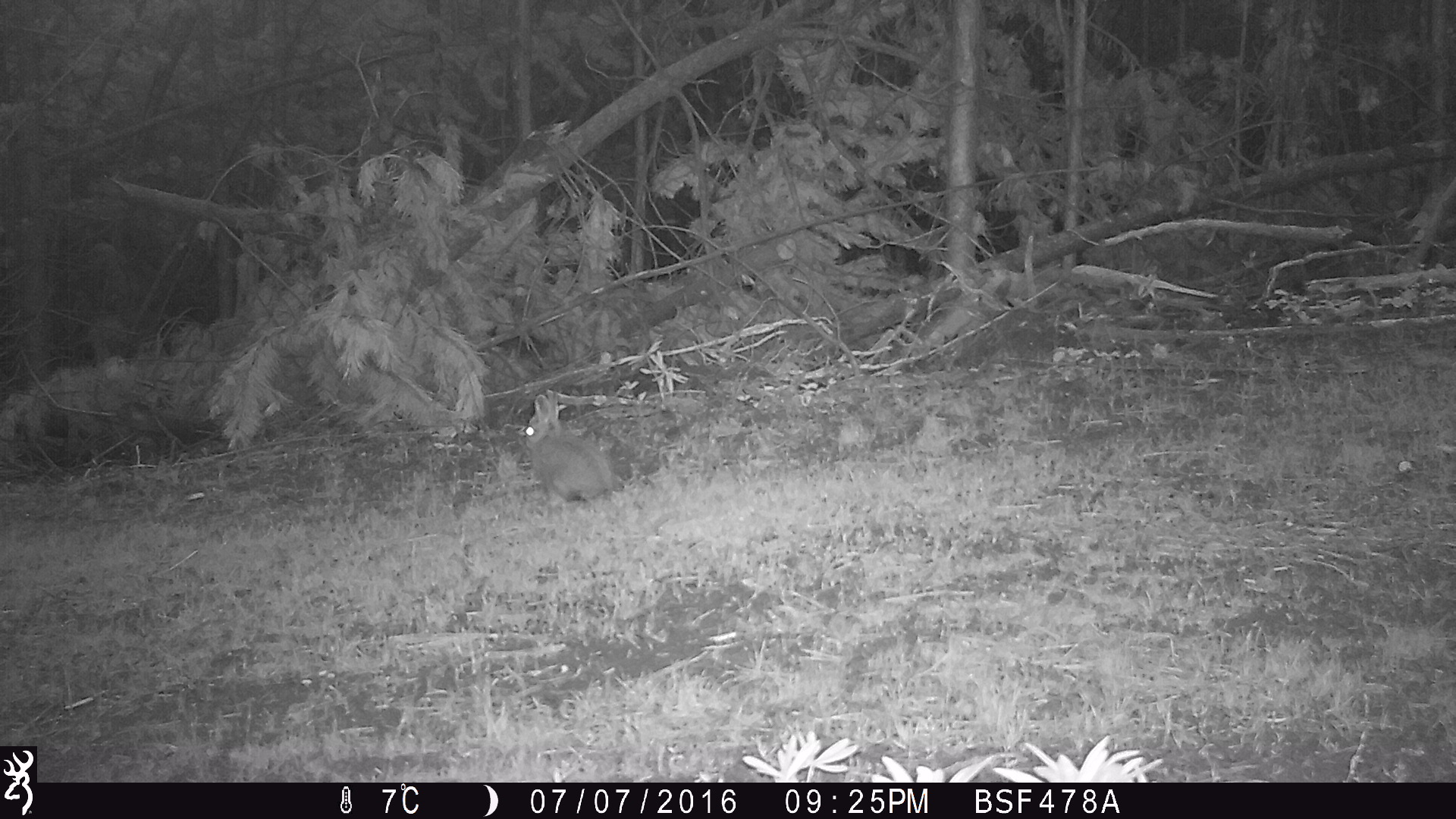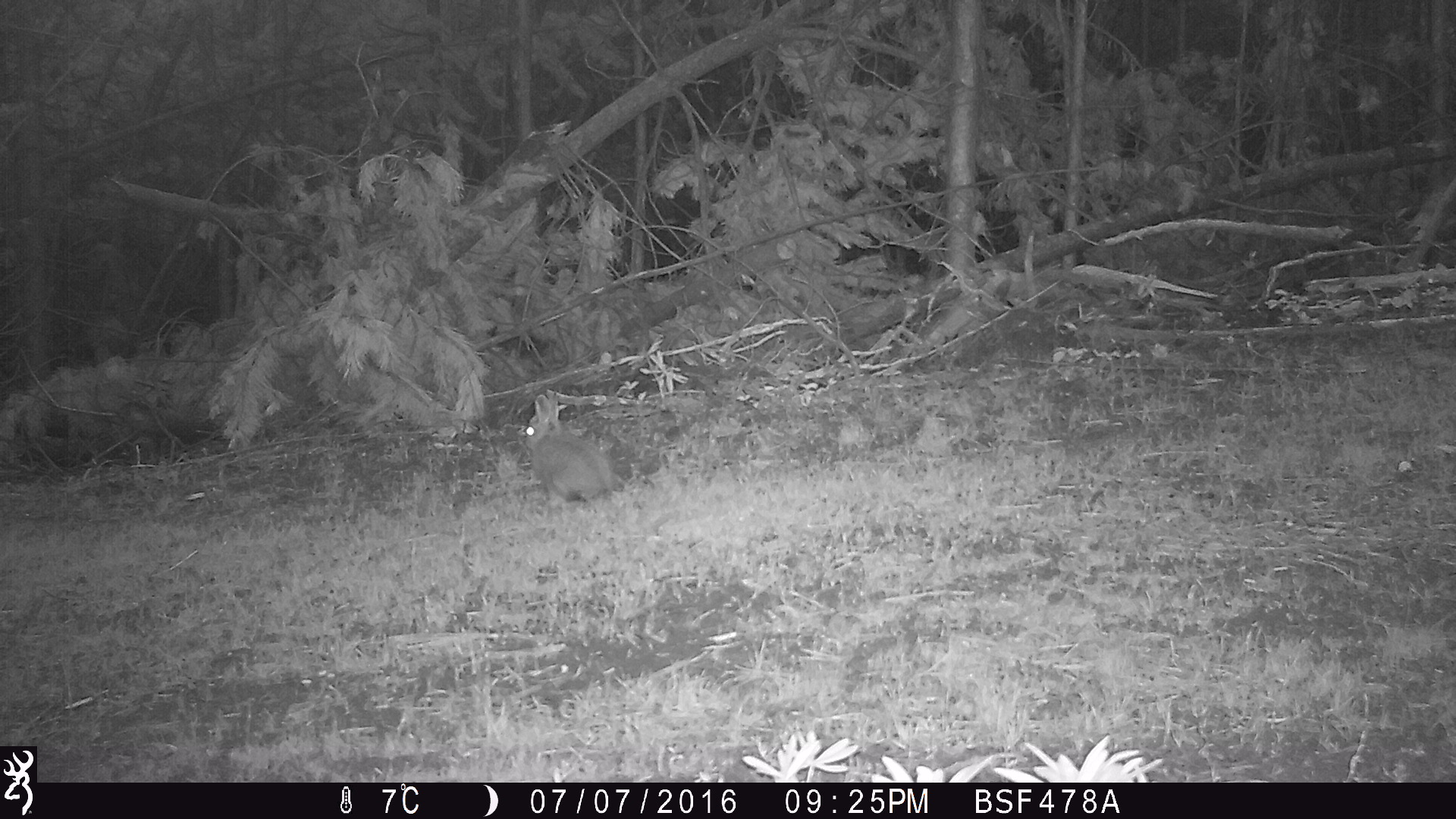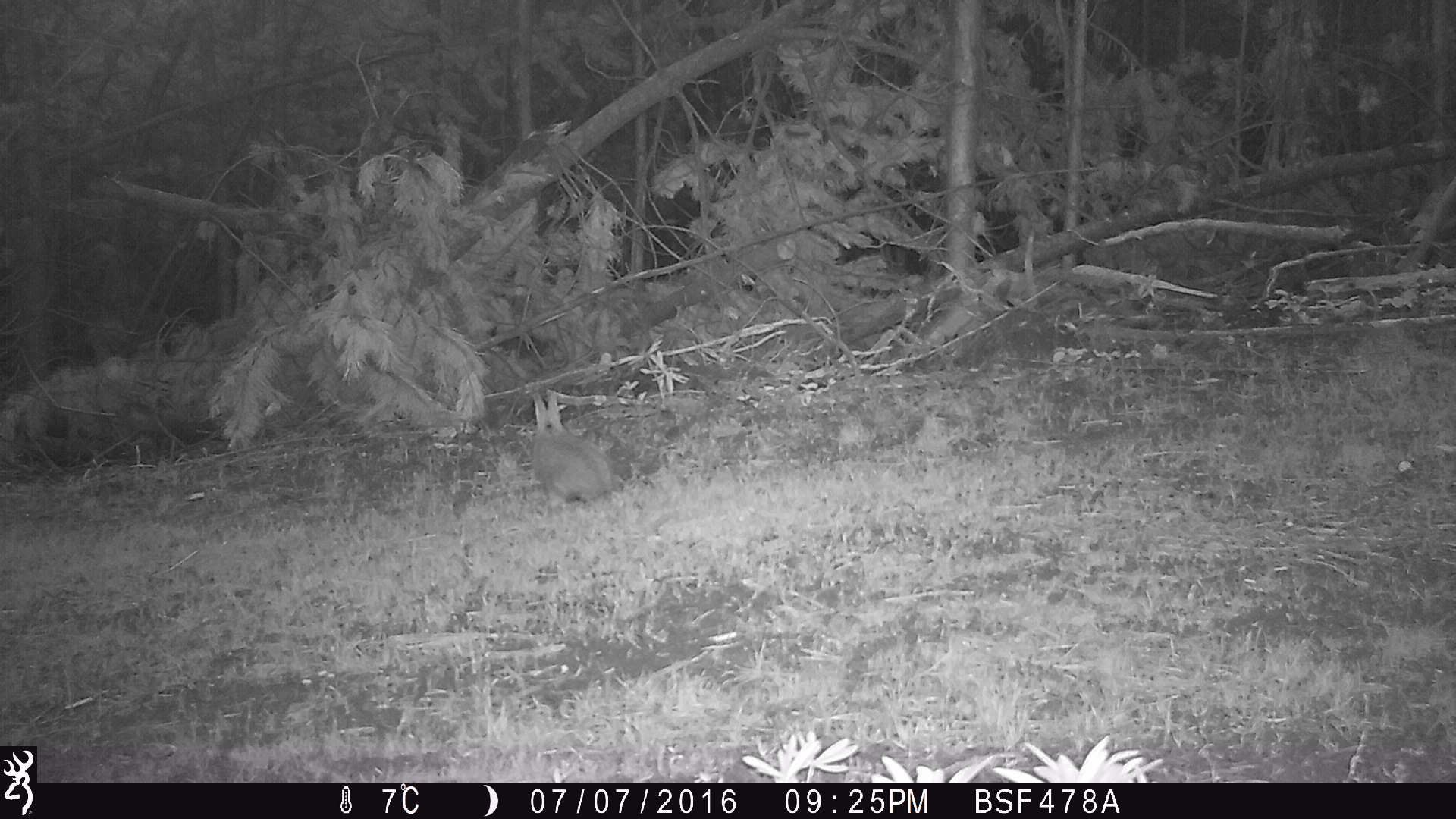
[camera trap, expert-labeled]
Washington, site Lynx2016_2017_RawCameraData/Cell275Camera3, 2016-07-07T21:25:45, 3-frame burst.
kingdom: Animalia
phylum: Chordata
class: Mammalia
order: Lagomorpha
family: Leporidae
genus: Lepus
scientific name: Lepus americanus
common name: snowshoe hare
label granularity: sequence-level